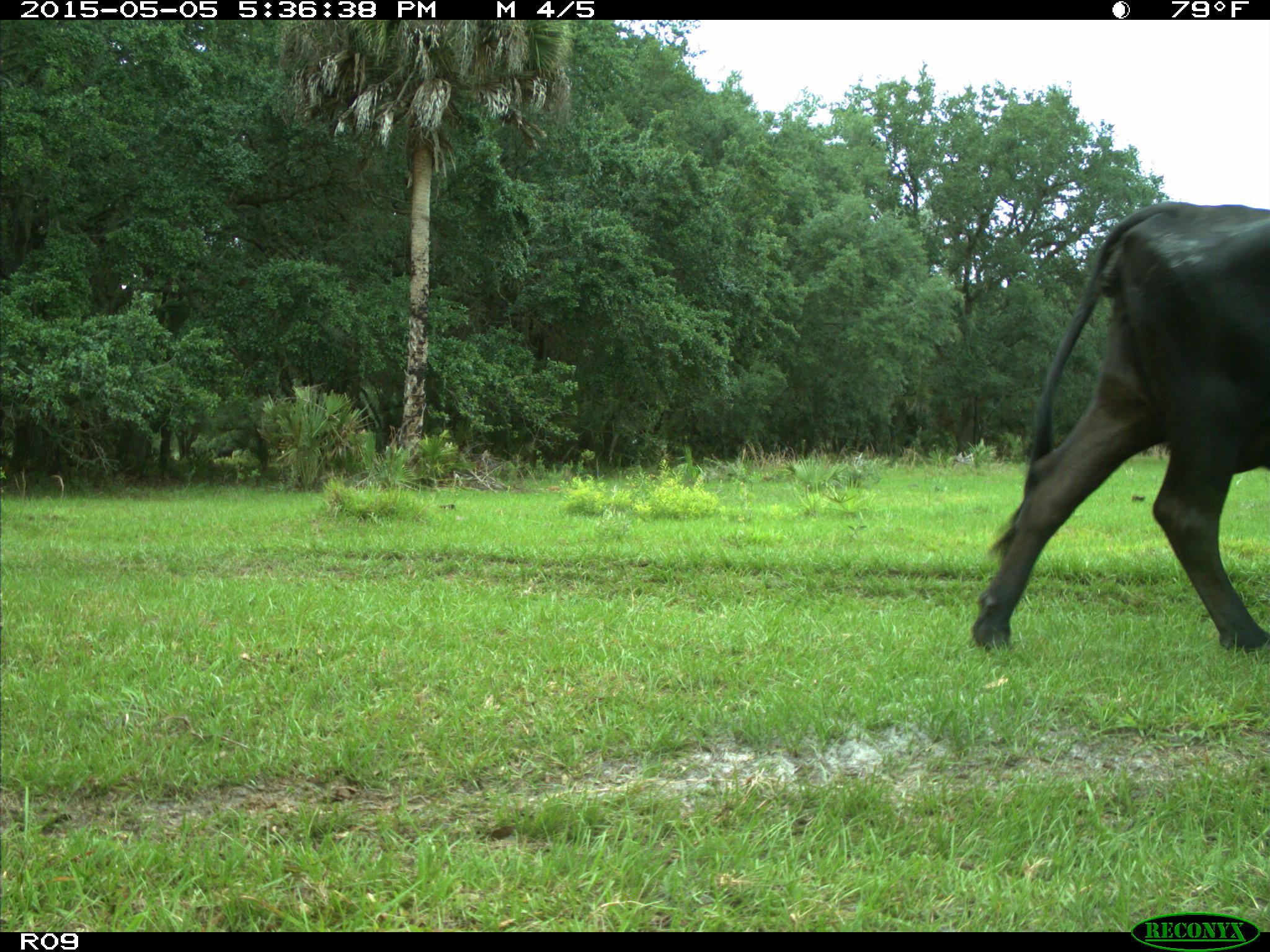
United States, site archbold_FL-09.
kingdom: Animalia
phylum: Chordata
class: Mammalia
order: Artiodactyla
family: Bovidae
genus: Bos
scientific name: Bos taurus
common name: domestic cow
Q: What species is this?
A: Bos taurus (domestic cow).